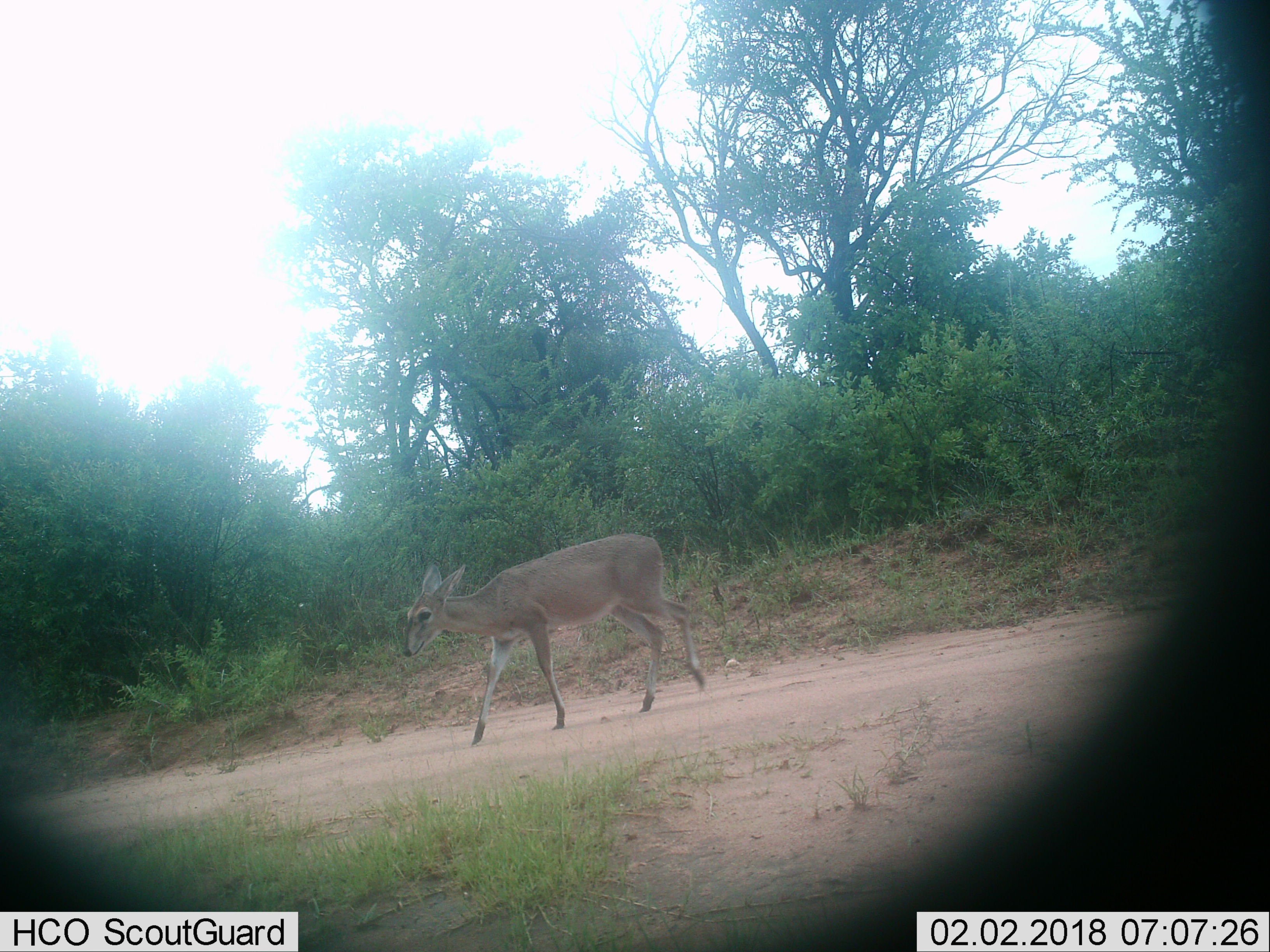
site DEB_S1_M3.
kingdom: Animalia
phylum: Chordata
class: Mammalia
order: Artiodactyla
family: Bovidae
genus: Sylvicapra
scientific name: Sylvicapra grimmia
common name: common duiker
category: duikercommongrey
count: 1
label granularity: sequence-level